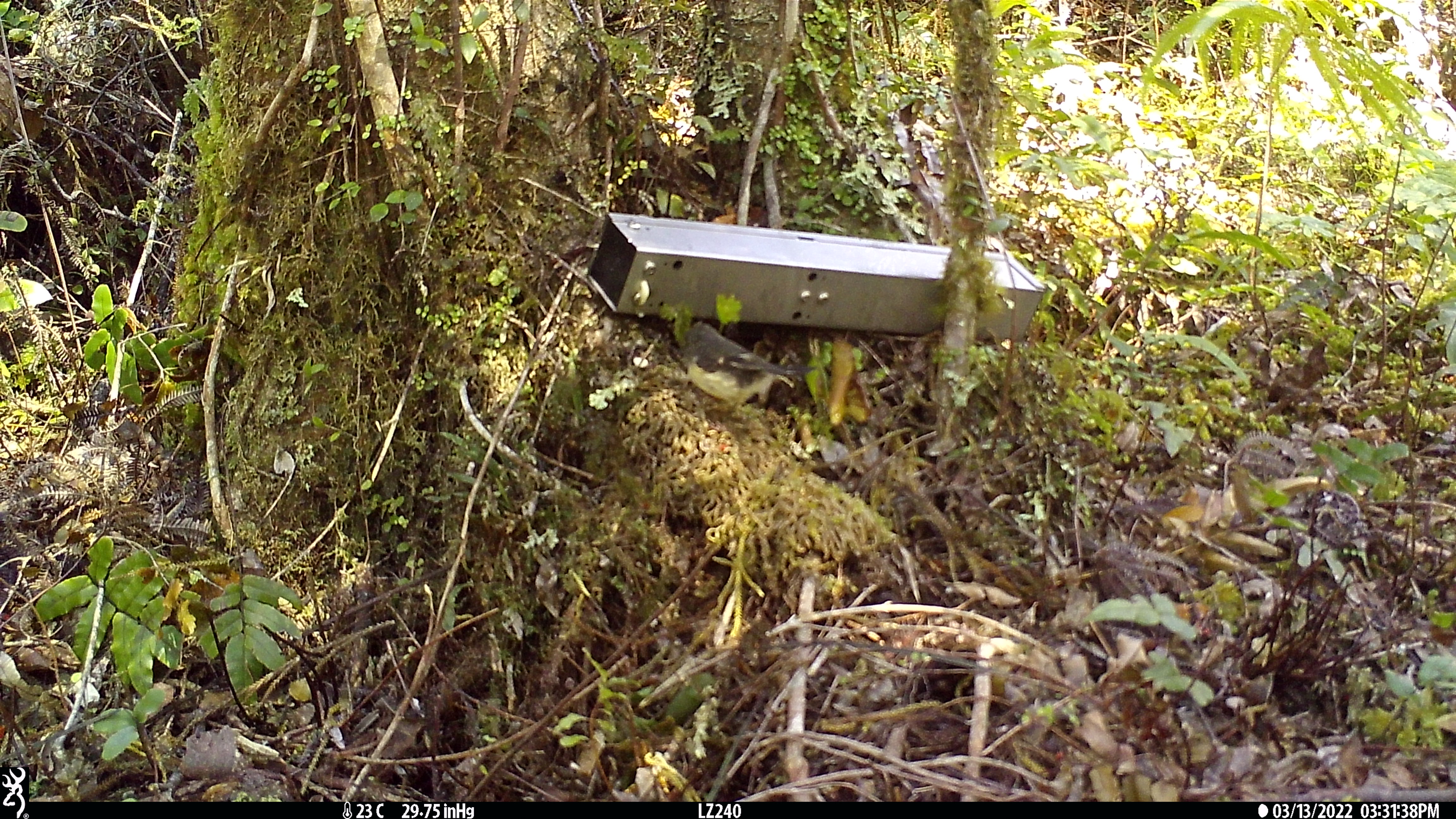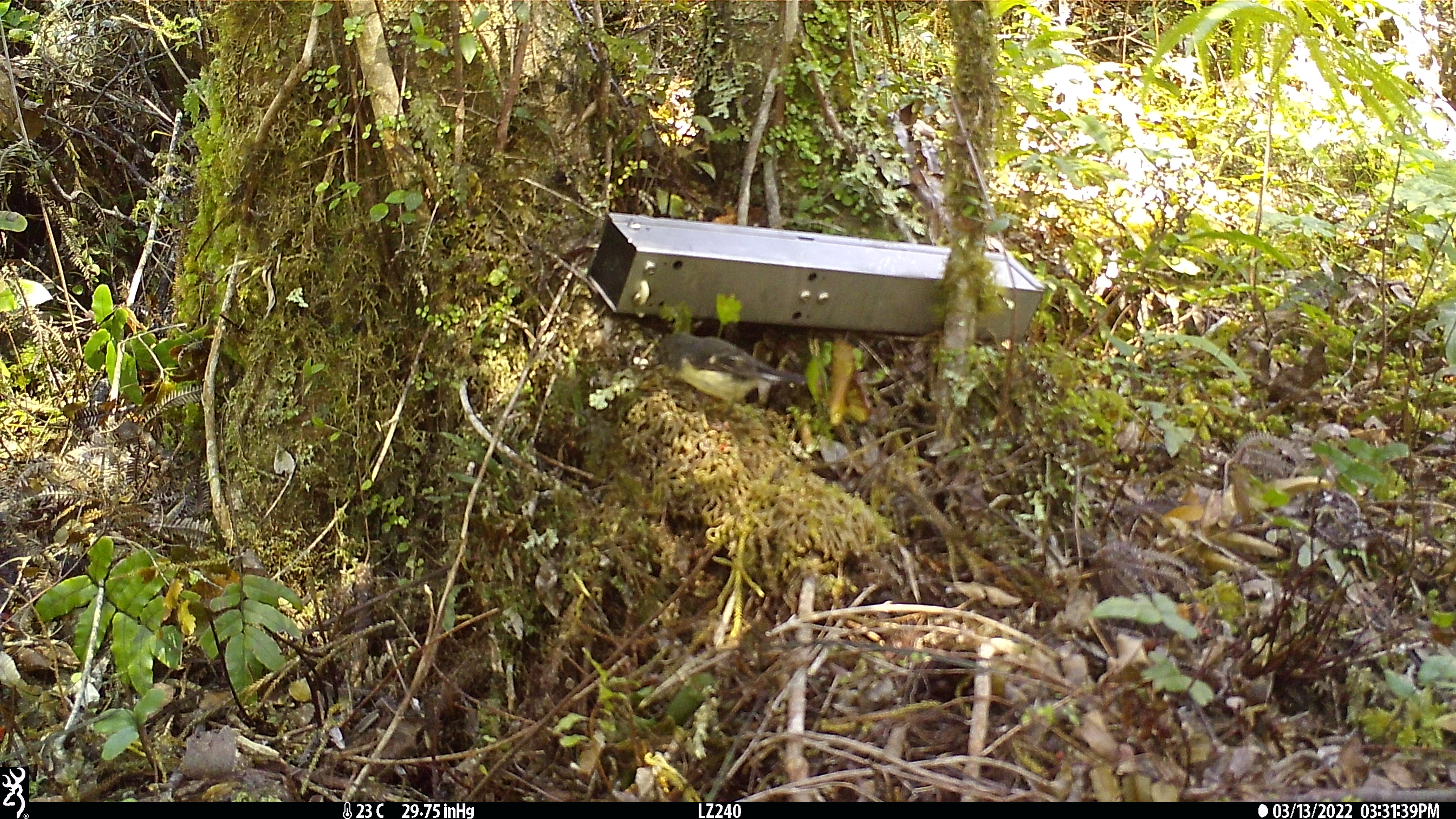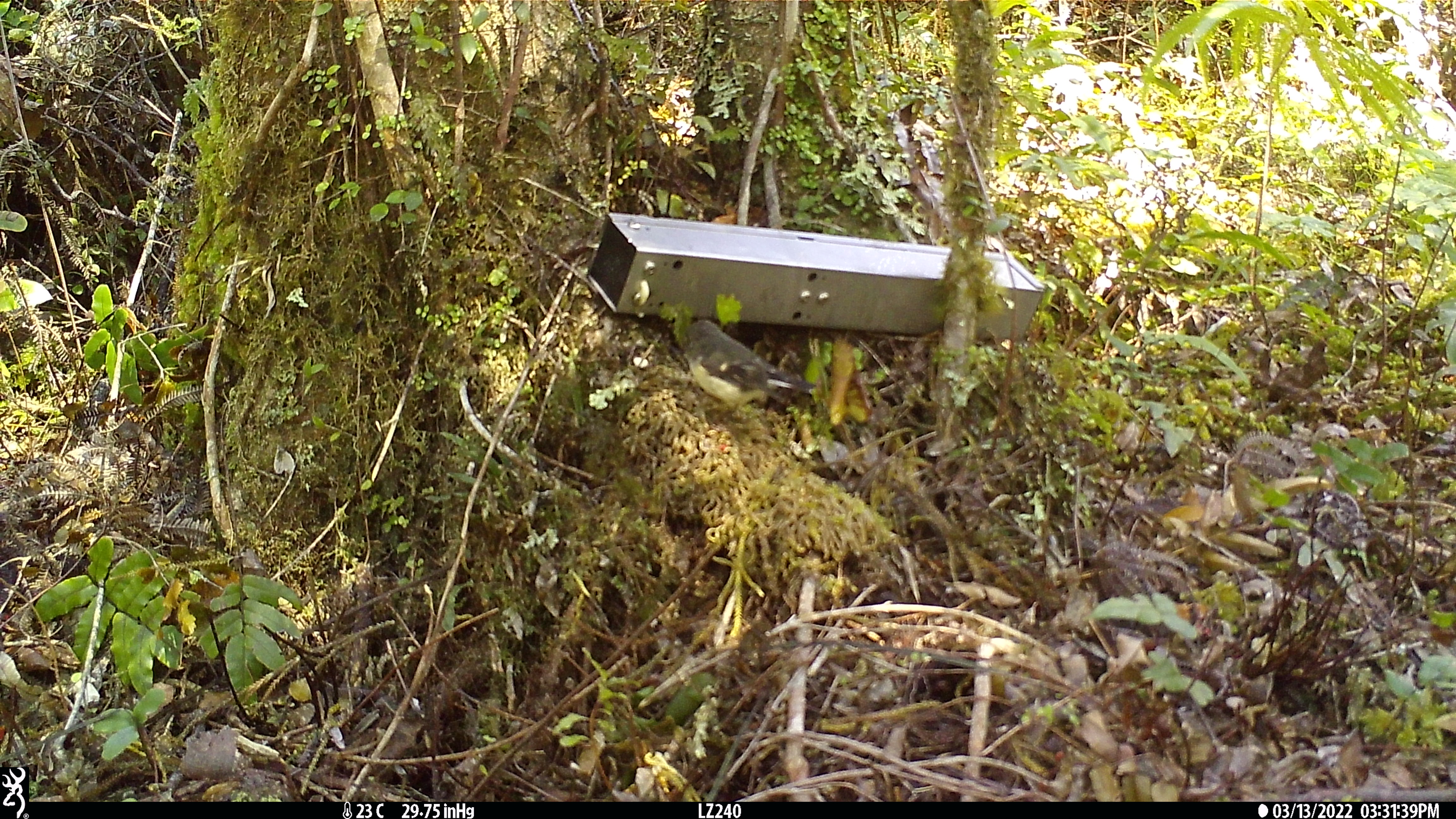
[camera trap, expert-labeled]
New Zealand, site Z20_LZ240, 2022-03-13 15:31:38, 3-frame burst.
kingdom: Animalia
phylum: Chordata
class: Aves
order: Passeriformes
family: Petroicidae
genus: Petroica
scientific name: Petroica macrocephala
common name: tomtit